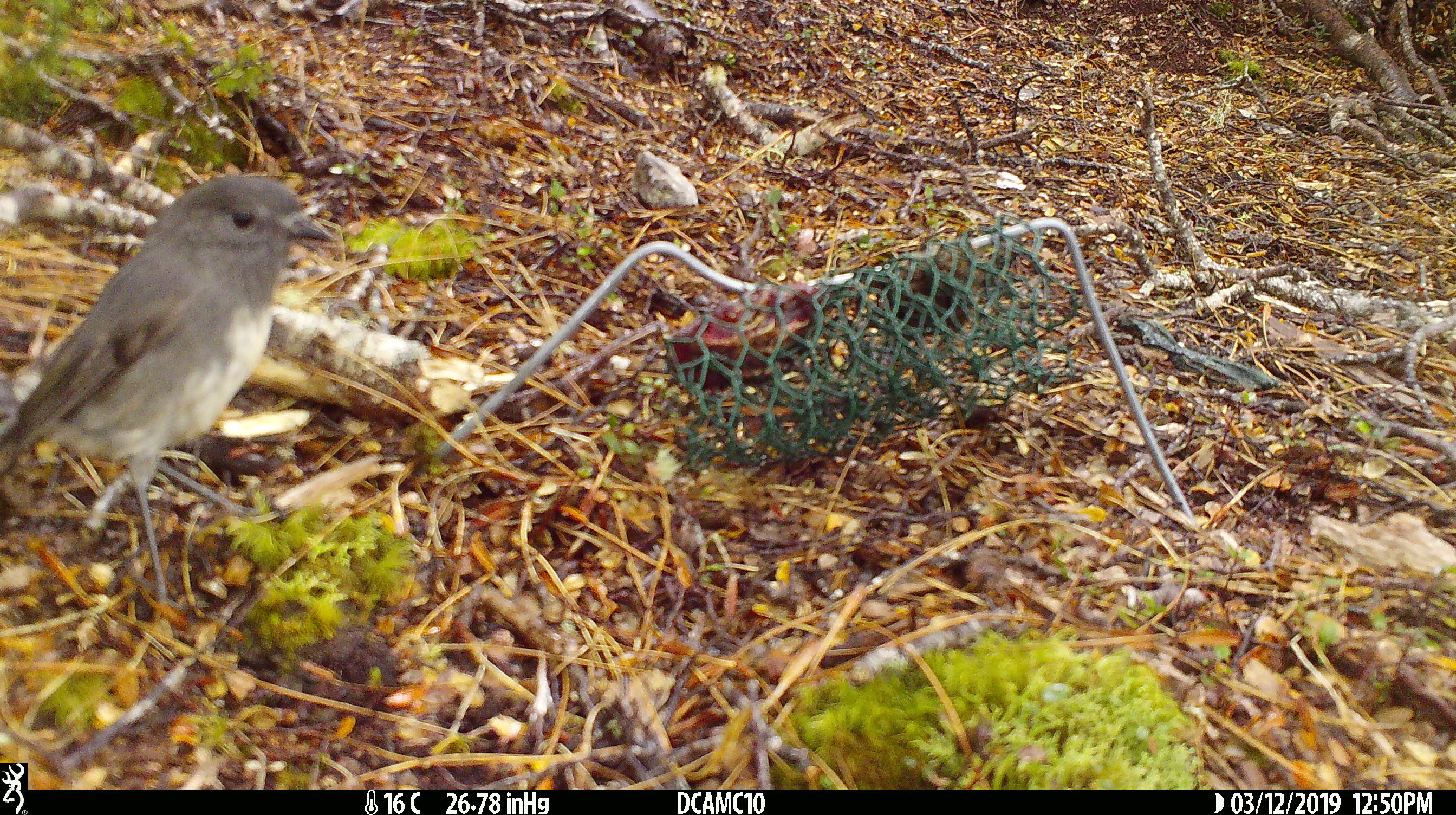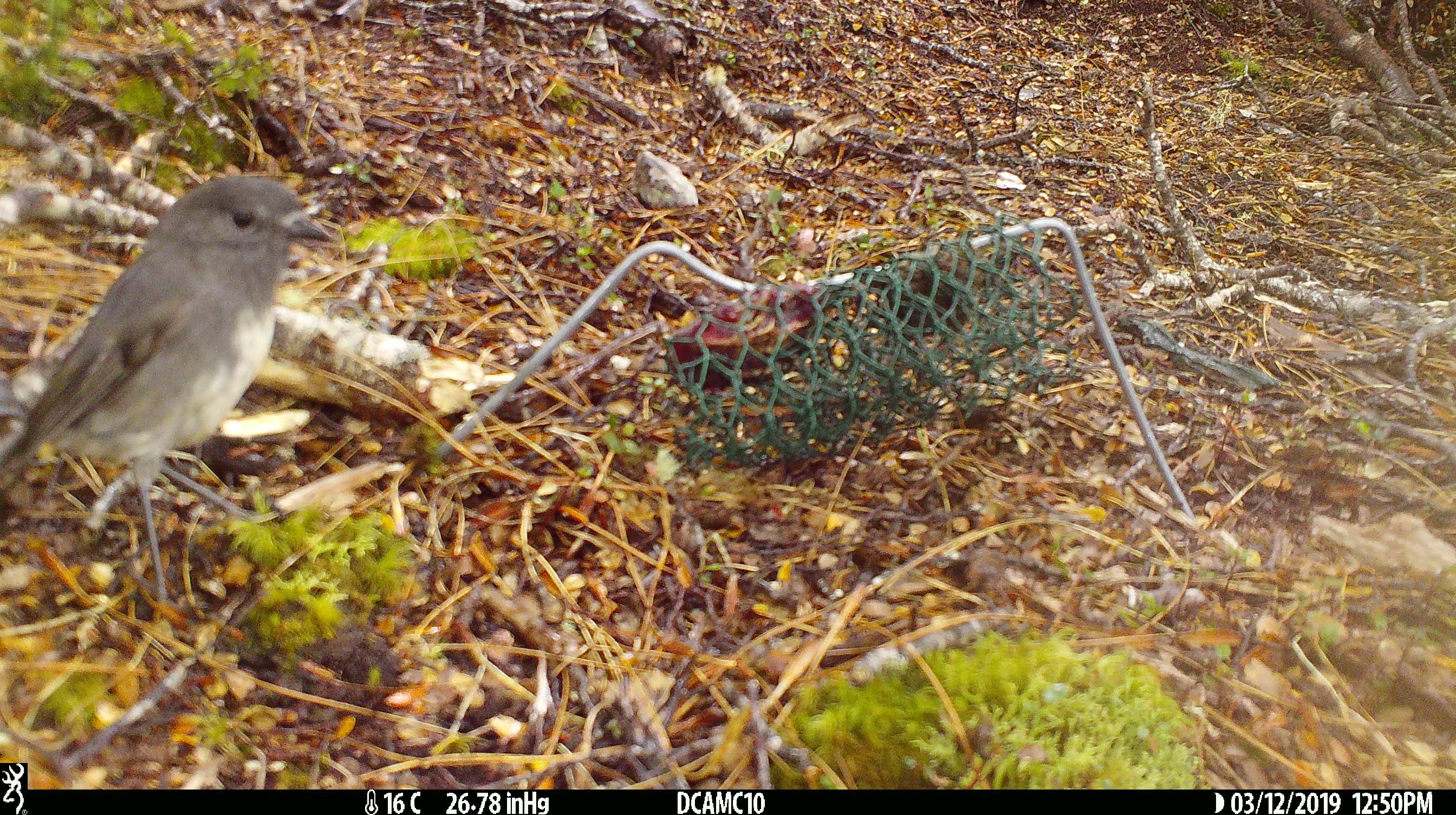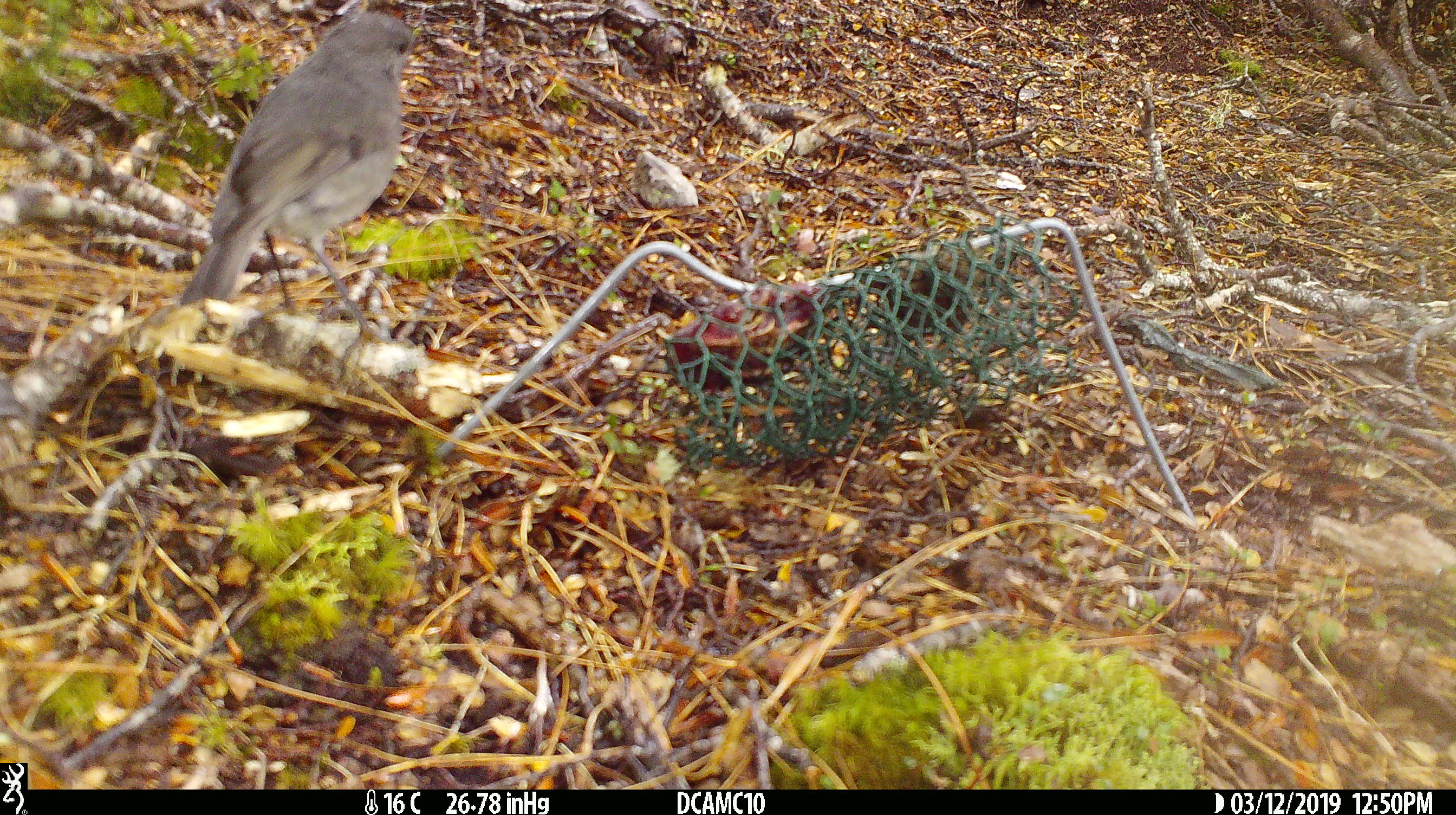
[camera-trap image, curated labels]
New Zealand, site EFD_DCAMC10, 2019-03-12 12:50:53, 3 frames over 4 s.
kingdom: Animalia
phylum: Chordata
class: Aves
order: Passeriformes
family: Petroicidae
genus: Petroica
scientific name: Petroica australis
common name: new zealand robin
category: robin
Robin (new zealand robin) (Petroica australis).